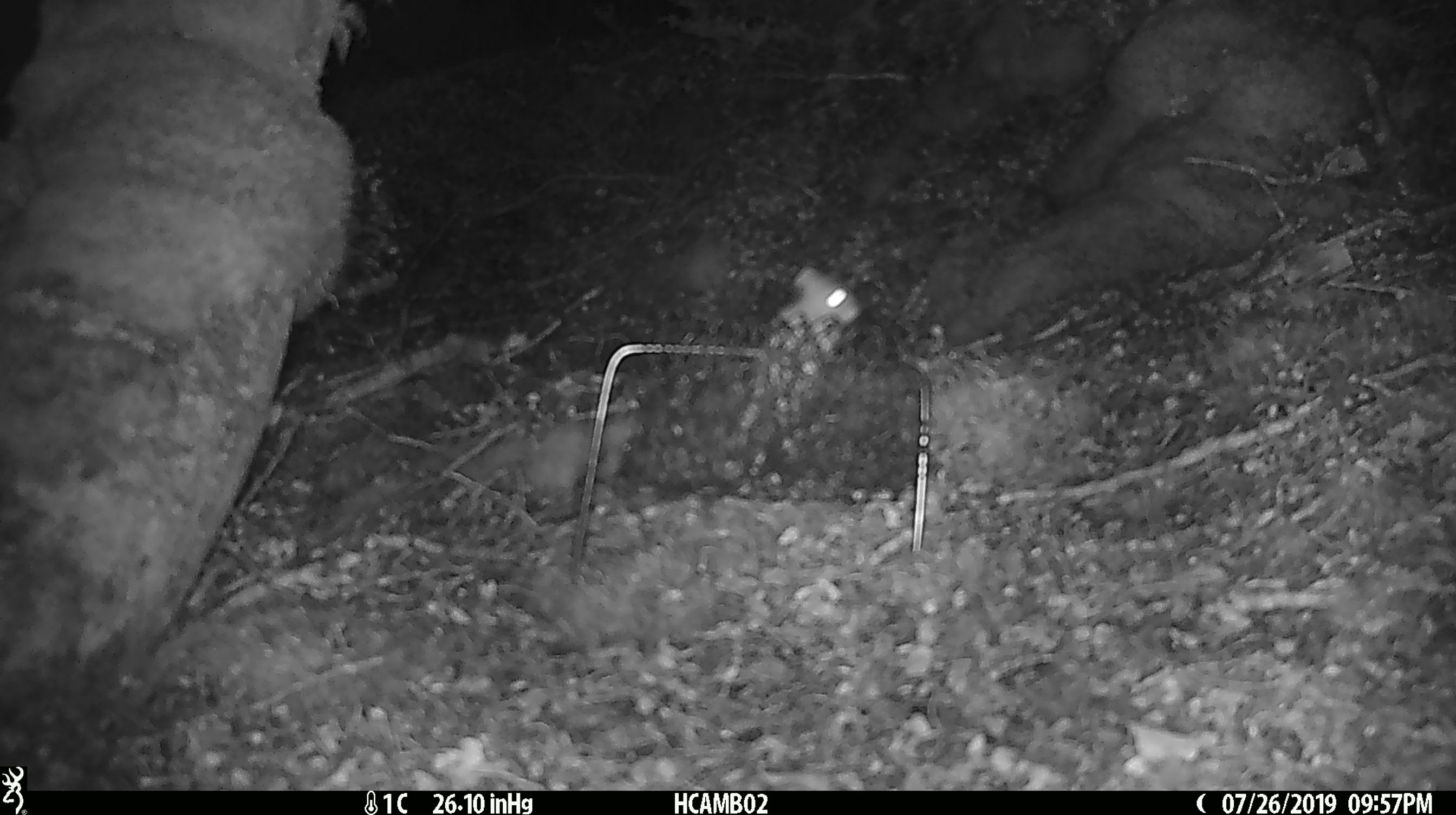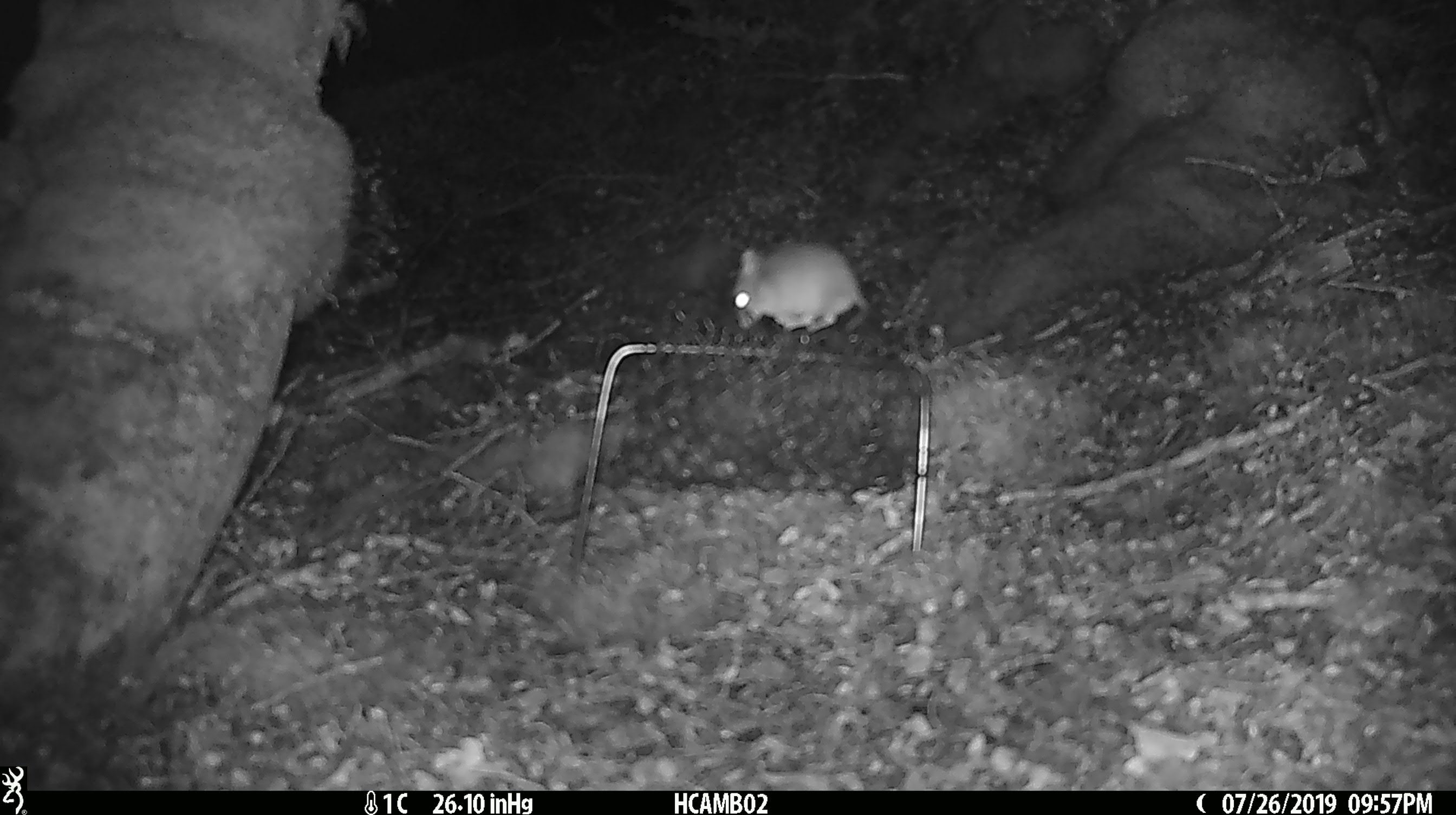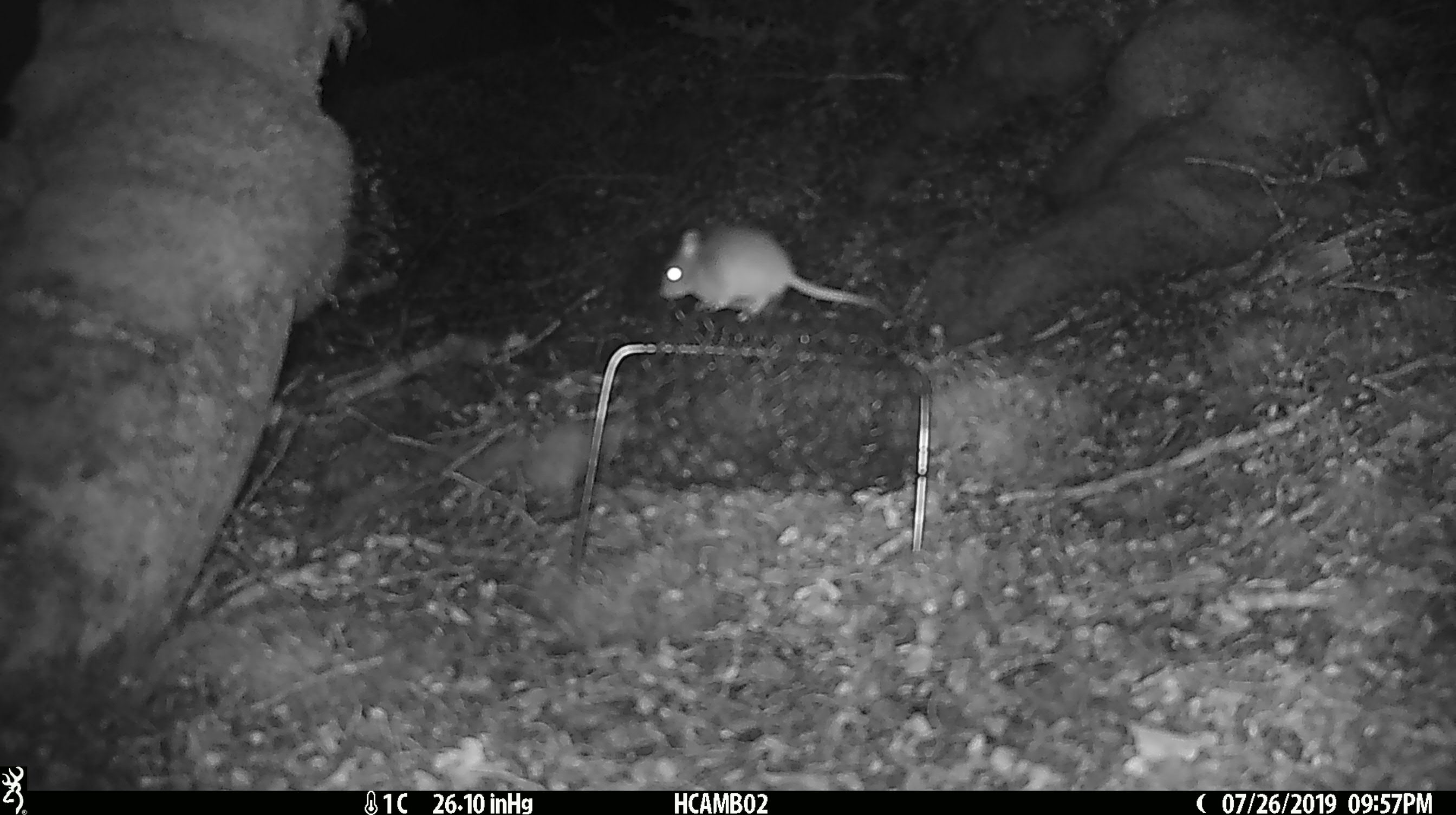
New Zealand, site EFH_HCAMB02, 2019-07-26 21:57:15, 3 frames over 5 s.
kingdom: Animalia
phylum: Chordata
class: Mammalia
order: Rodentia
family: Muridae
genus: Mus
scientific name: Mus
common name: mouse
Mouse (Mus).